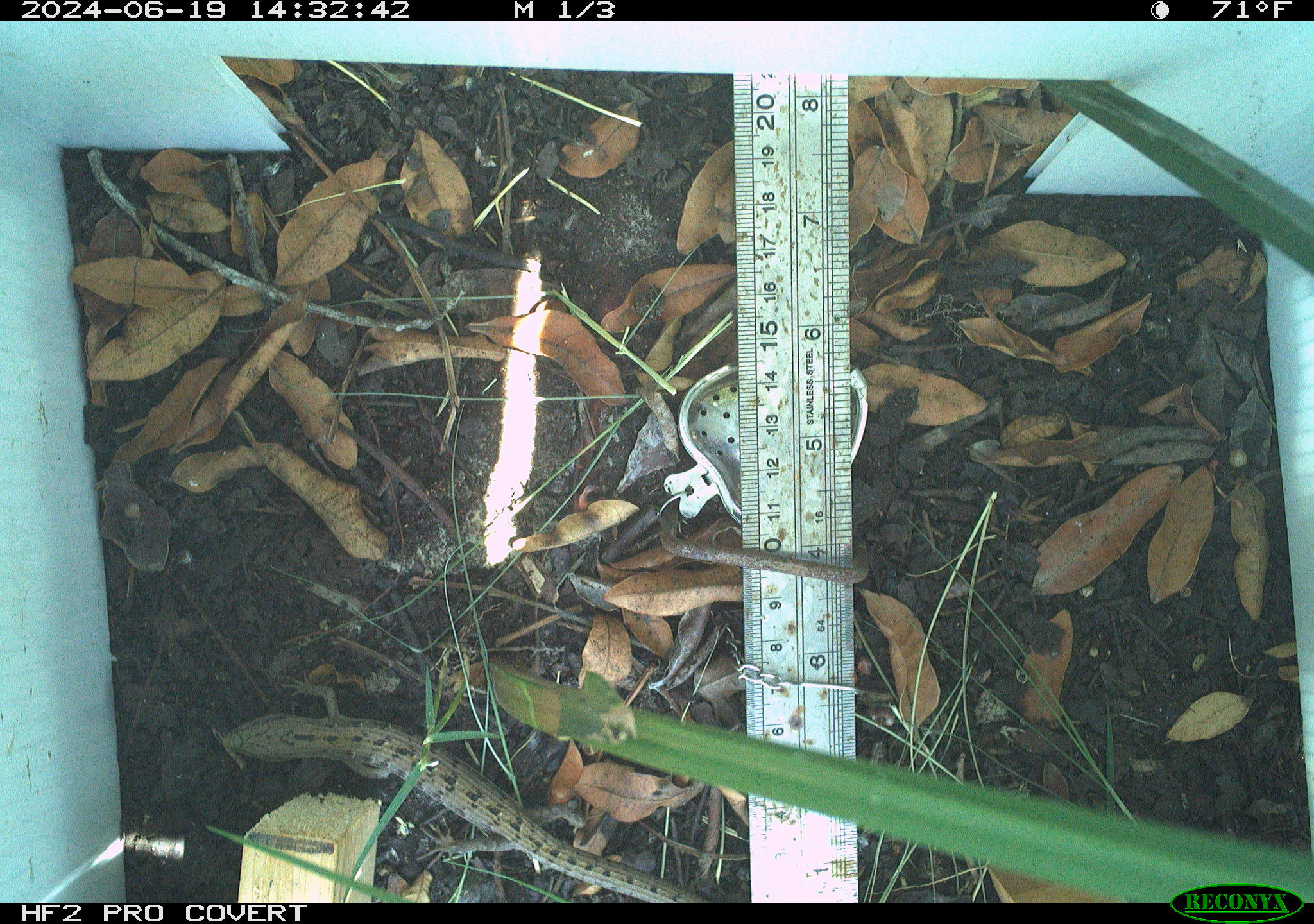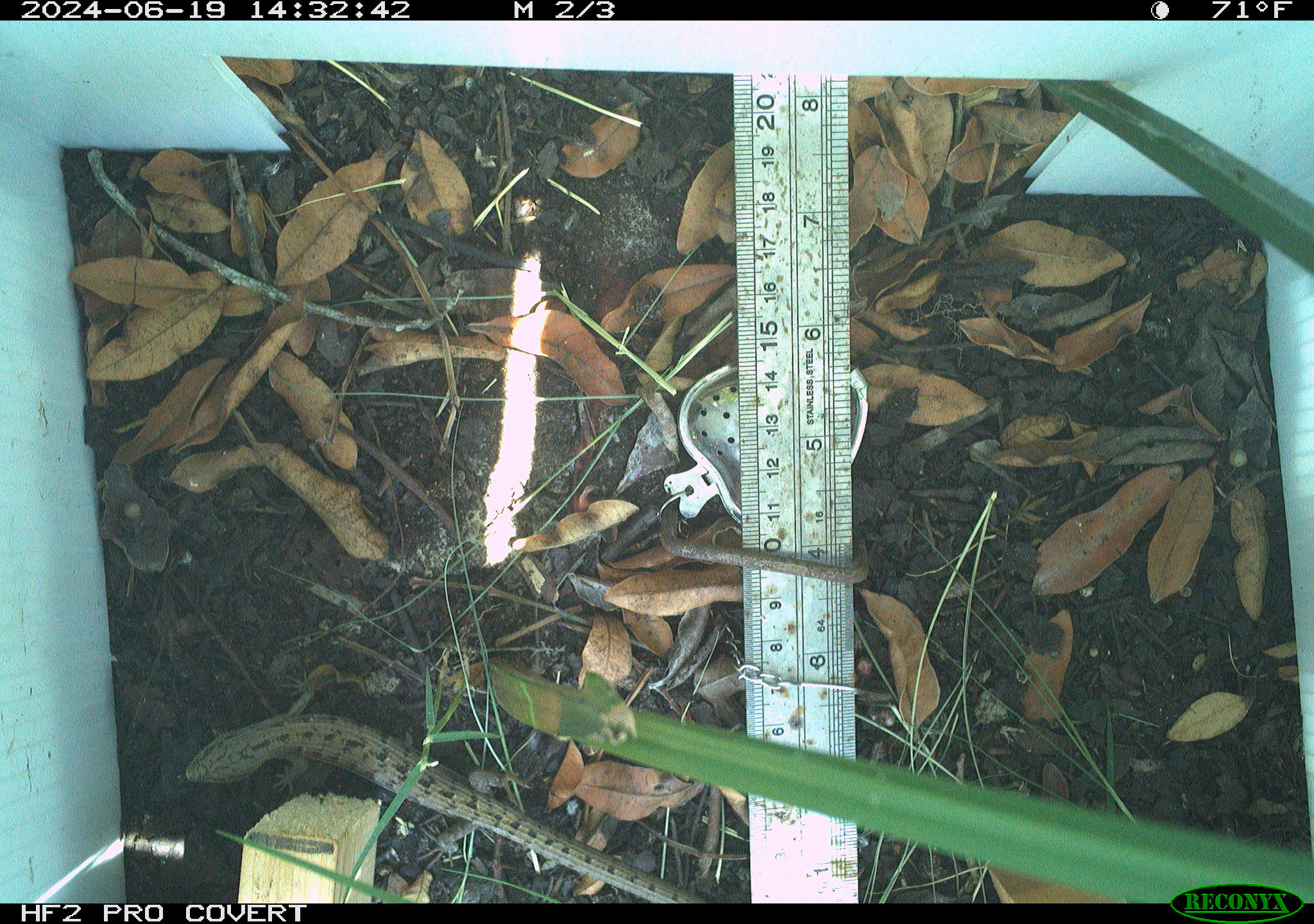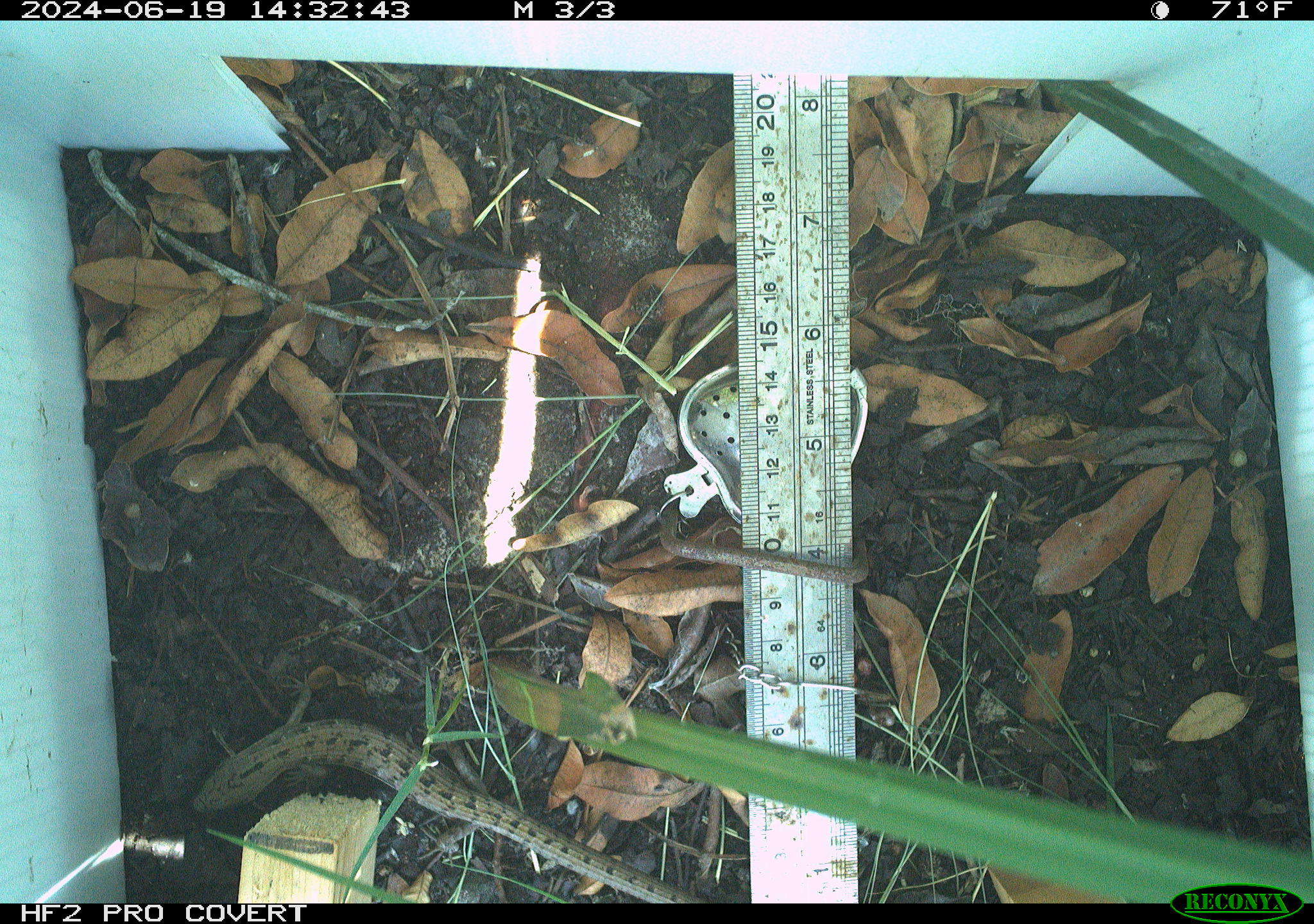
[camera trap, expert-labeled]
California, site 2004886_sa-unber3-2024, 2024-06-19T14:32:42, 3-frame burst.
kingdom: Animalia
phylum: Chordata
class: Reptilia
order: Squamata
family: Anguidae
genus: Elgaria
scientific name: Elgaria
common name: alligator lizards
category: elgaria species